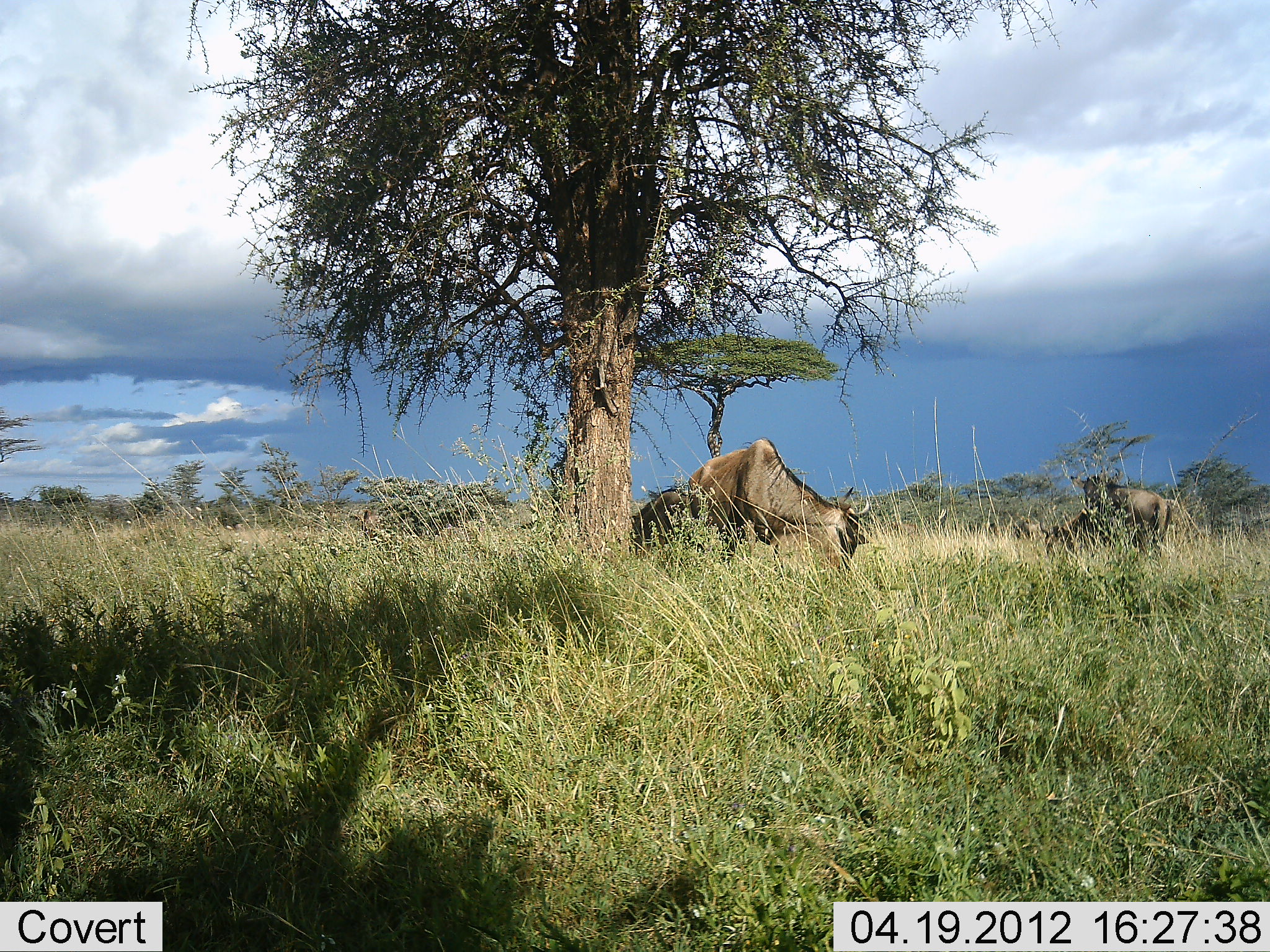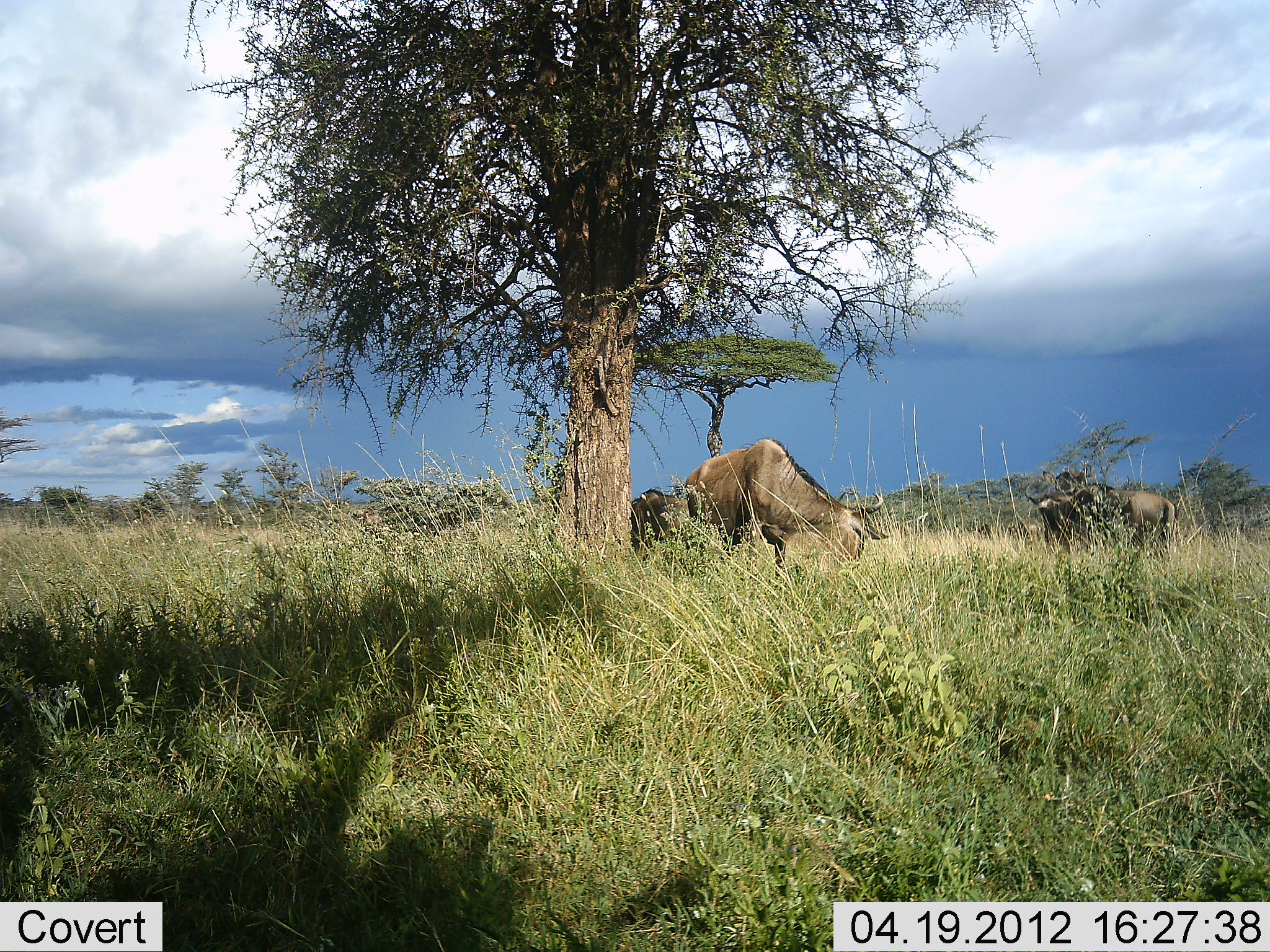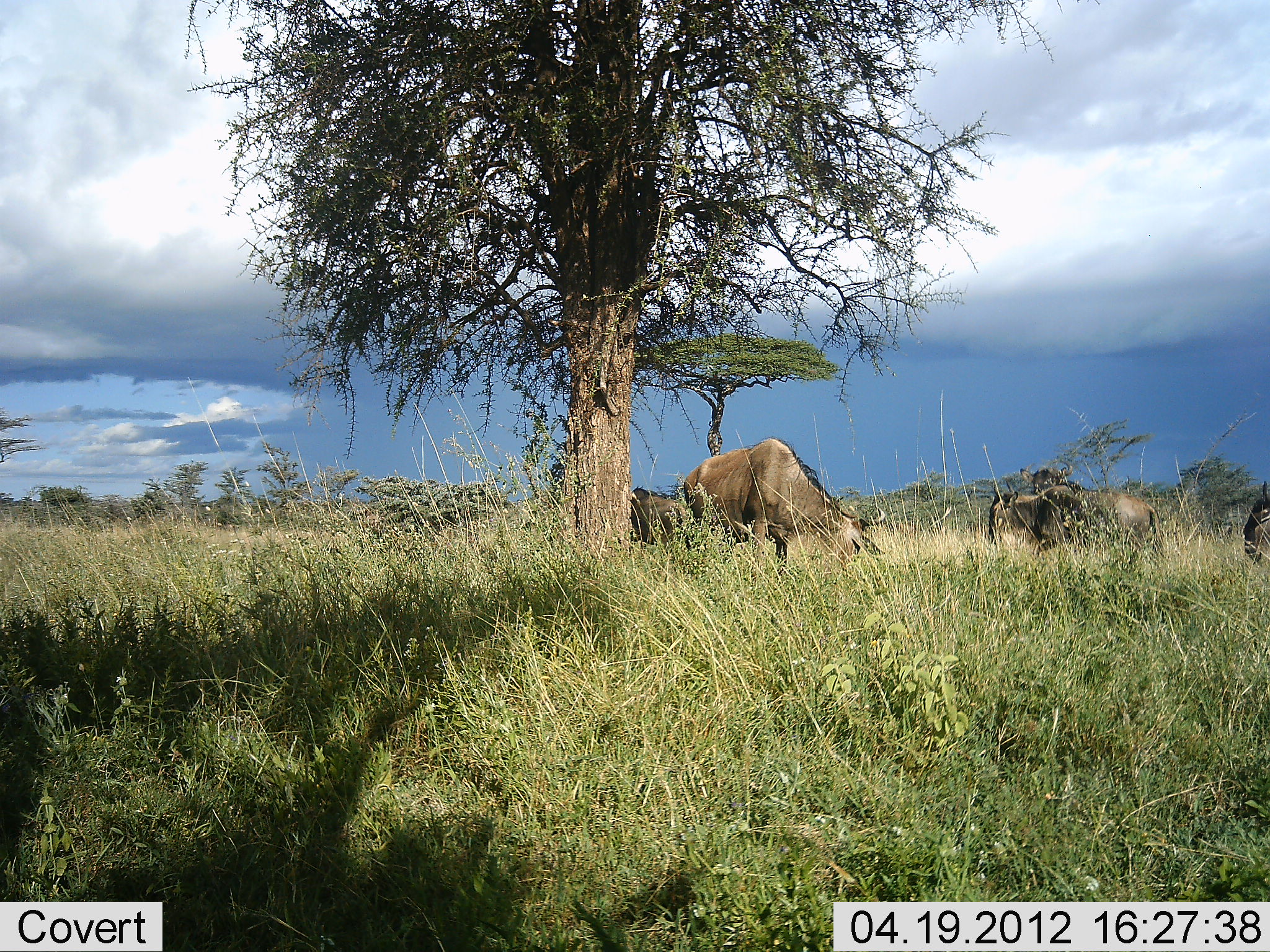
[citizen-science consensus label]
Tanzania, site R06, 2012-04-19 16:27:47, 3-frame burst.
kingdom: Animalia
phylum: Chordata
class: Mammalia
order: Artiodactyla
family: Bovidae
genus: Connochaetes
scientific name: Connochaetes taurinus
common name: blue wildebeest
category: wildebeest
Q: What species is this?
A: Wildebeest (blue wildebeest) (Connochaetes taurinus).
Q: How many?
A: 4.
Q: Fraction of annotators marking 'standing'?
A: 56%.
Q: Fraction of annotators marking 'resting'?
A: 0%.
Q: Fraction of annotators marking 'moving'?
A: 50%.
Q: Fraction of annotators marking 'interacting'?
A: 6%.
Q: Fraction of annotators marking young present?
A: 6%.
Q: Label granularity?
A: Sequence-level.